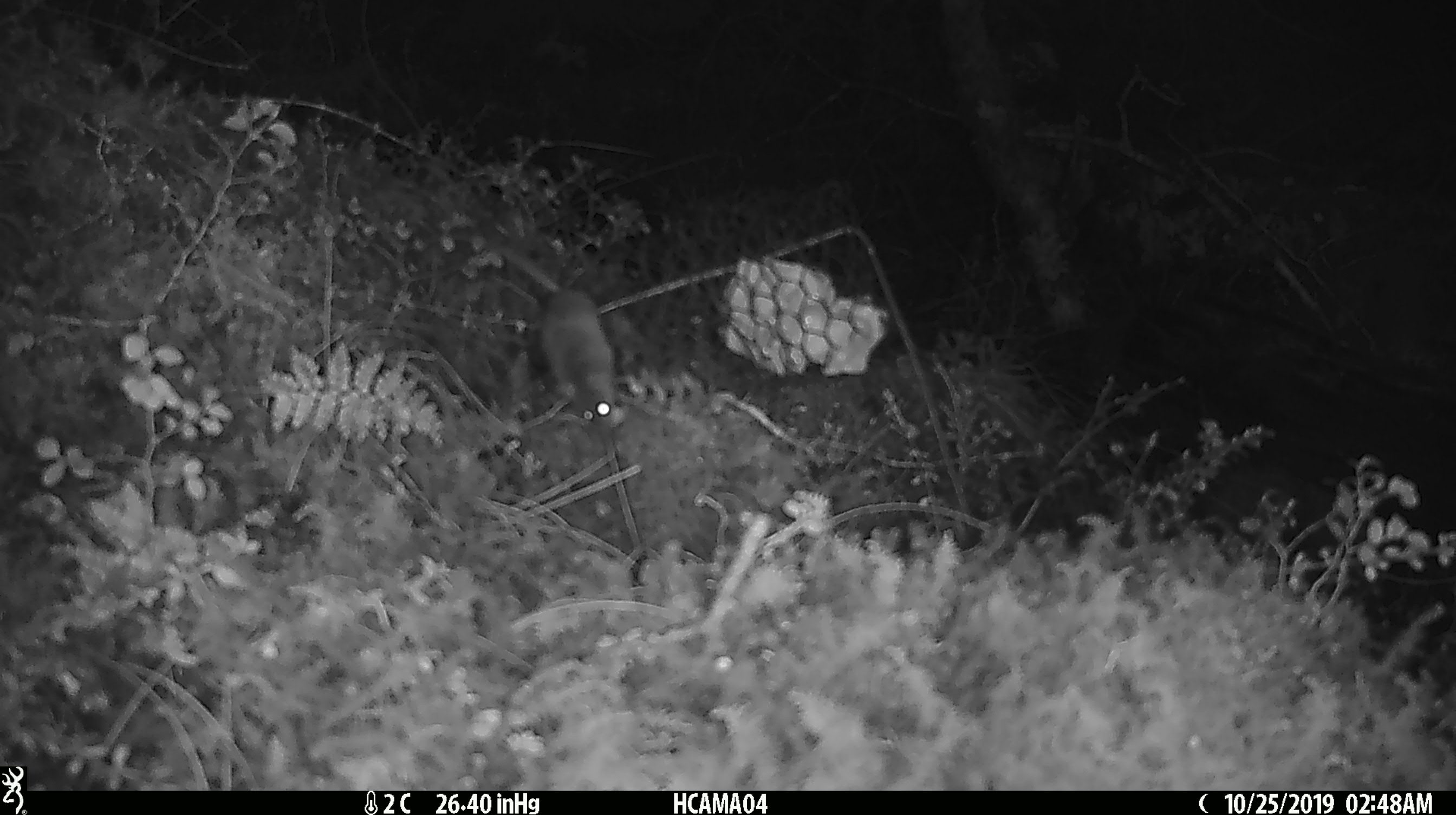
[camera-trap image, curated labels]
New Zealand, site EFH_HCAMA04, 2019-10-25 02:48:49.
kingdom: Animalia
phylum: Chordata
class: Mammalia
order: Rodentia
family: Muridae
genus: Mus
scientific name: Mus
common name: mouse